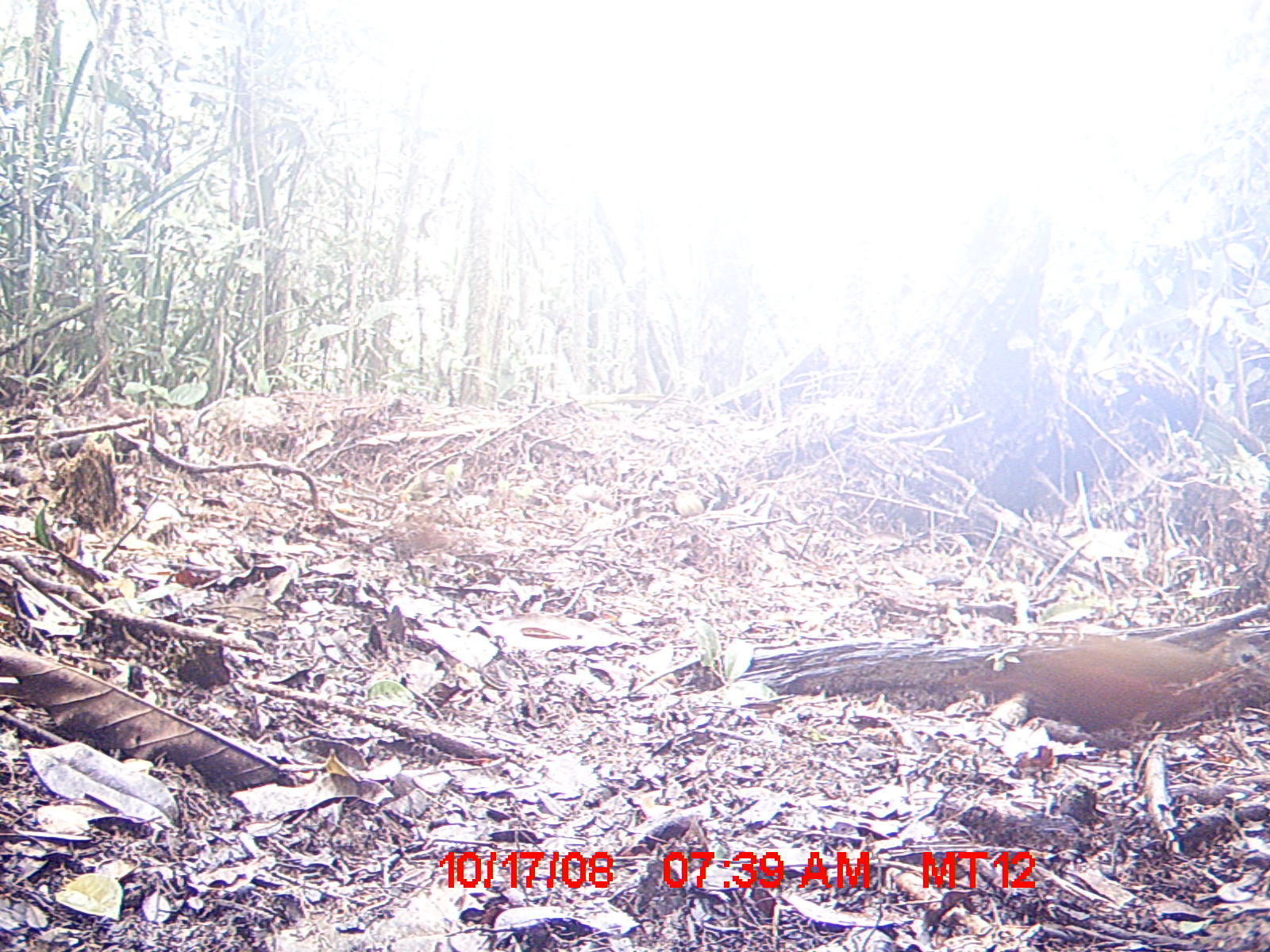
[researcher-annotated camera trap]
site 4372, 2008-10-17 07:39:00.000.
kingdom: Animalia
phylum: Chordata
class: Aves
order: Gruiformes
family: Sarothruridae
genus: Mentocrex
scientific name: Mentocrex kioloides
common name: madagascar wood rail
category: canirallus kioloides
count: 2